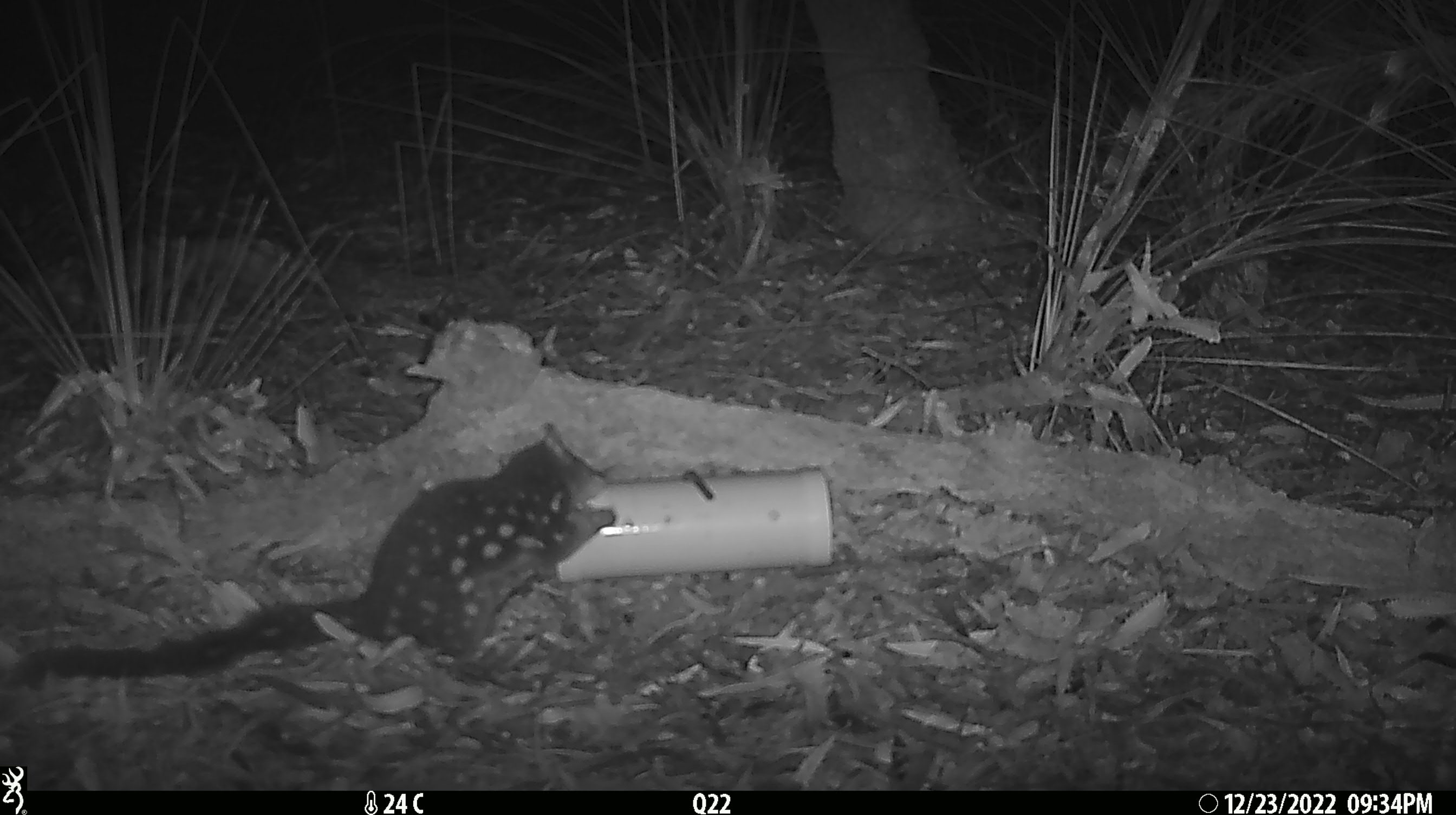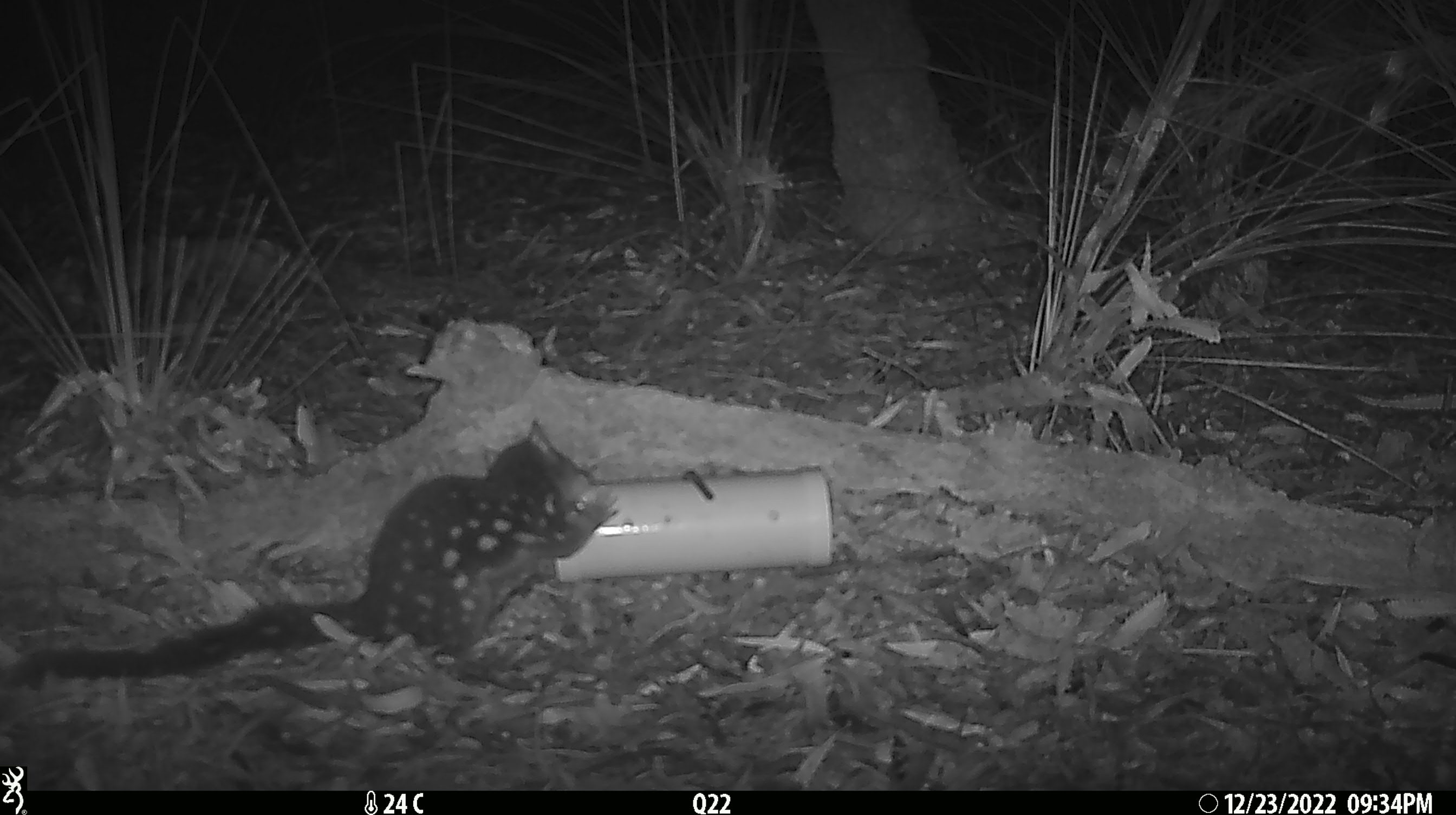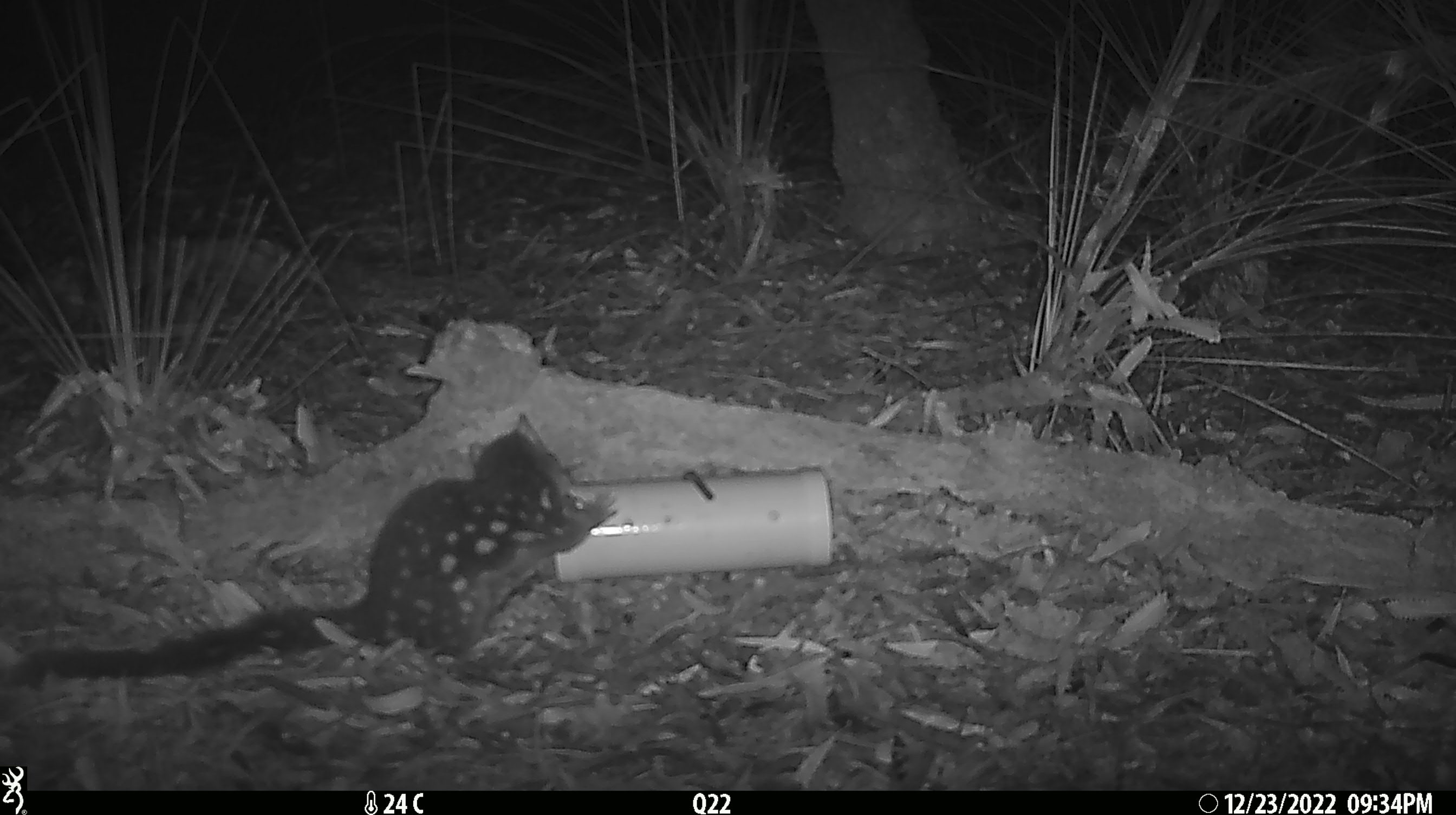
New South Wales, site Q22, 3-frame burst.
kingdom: Animalia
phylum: Chordata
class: Mammalia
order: Dasyuromorphia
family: Dasyuridae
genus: Dasyurus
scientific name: Dasyurus maculatus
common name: spotted-tailed quoll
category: quoll